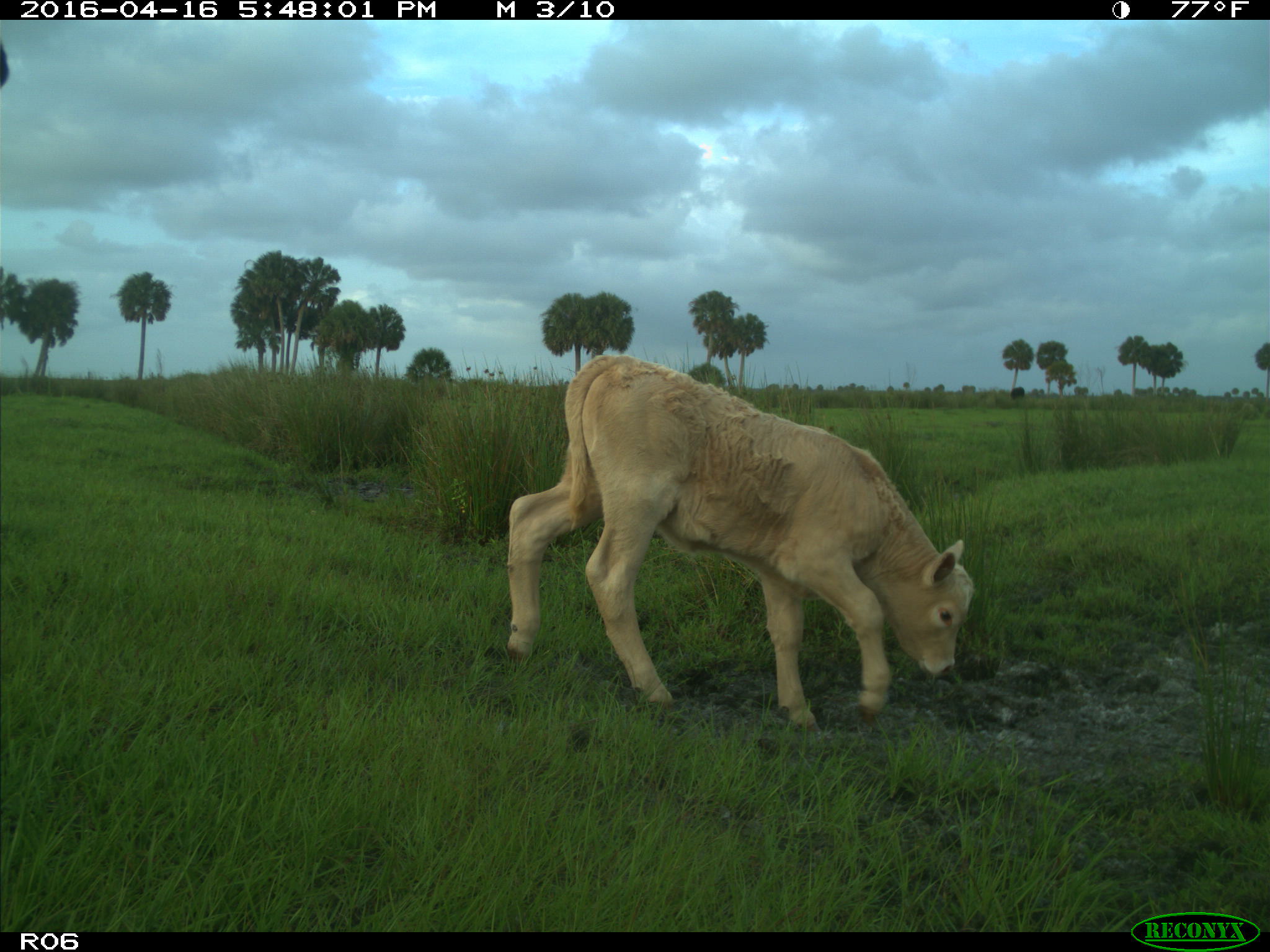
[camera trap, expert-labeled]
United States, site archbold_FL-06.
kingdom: Animalia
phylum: Chordata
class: Mammalia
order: Artiodactyla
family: Bovidae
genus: Bos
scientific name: Bos taurus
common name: domestic cow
Bos taurus (domestic cow).